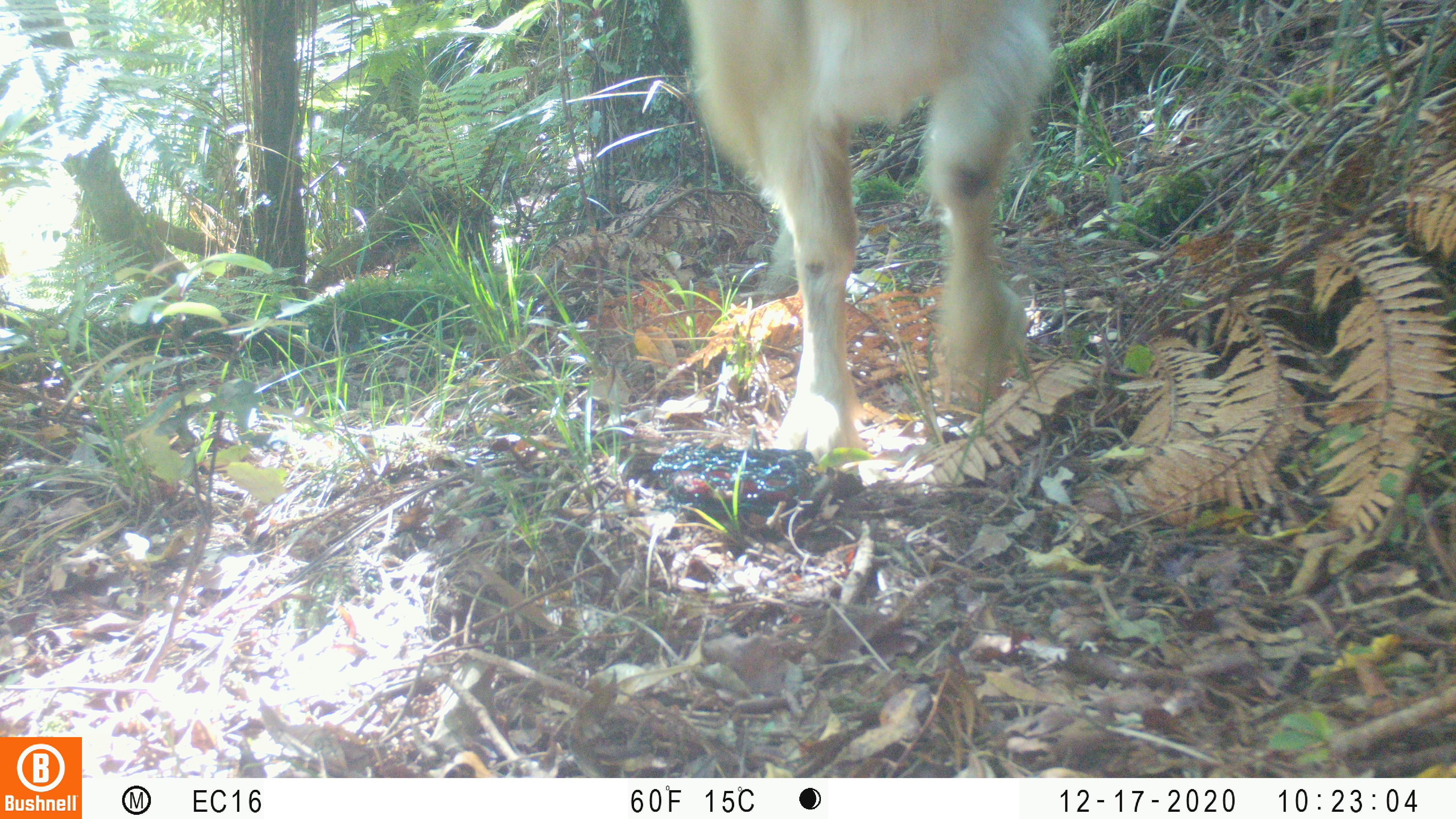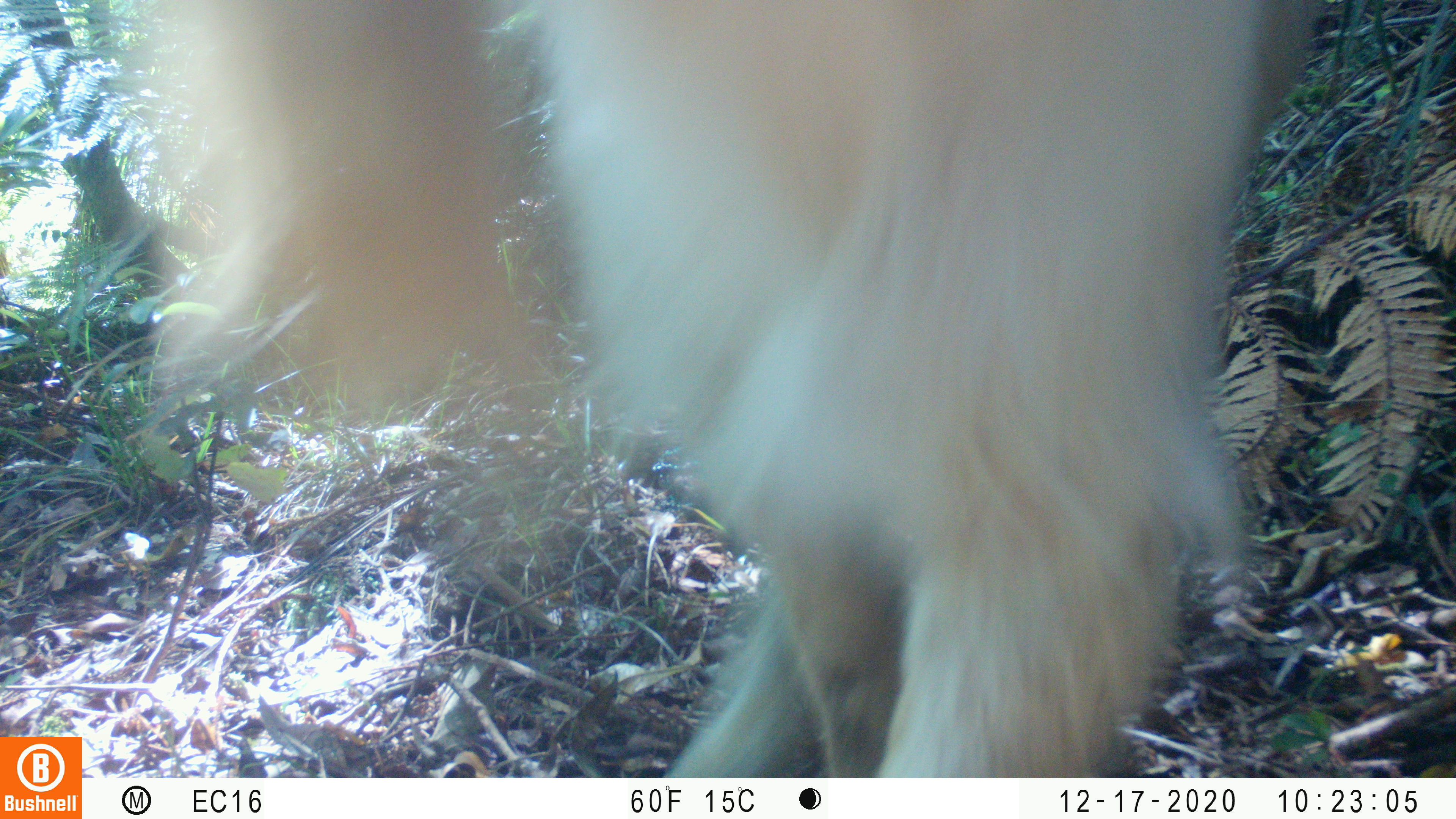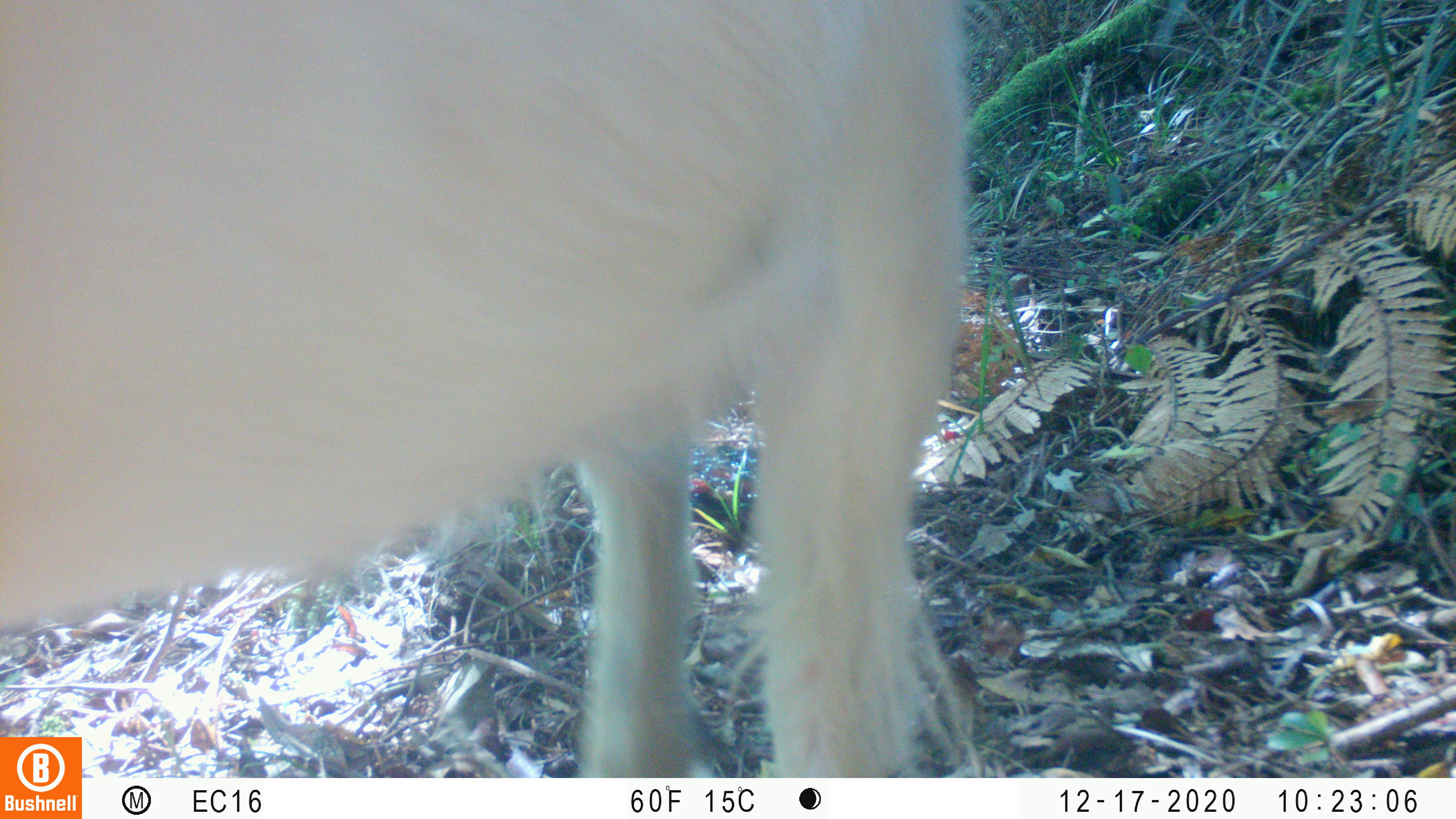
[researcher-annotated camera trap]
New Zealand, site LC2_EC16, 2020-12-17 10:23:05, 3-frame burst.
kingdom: Animalia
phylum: Chordata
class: Mammalia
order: Artiodactyla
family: Bovidae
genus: Capra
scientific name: Capra hircus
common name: goat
Goat (Capra hircus).